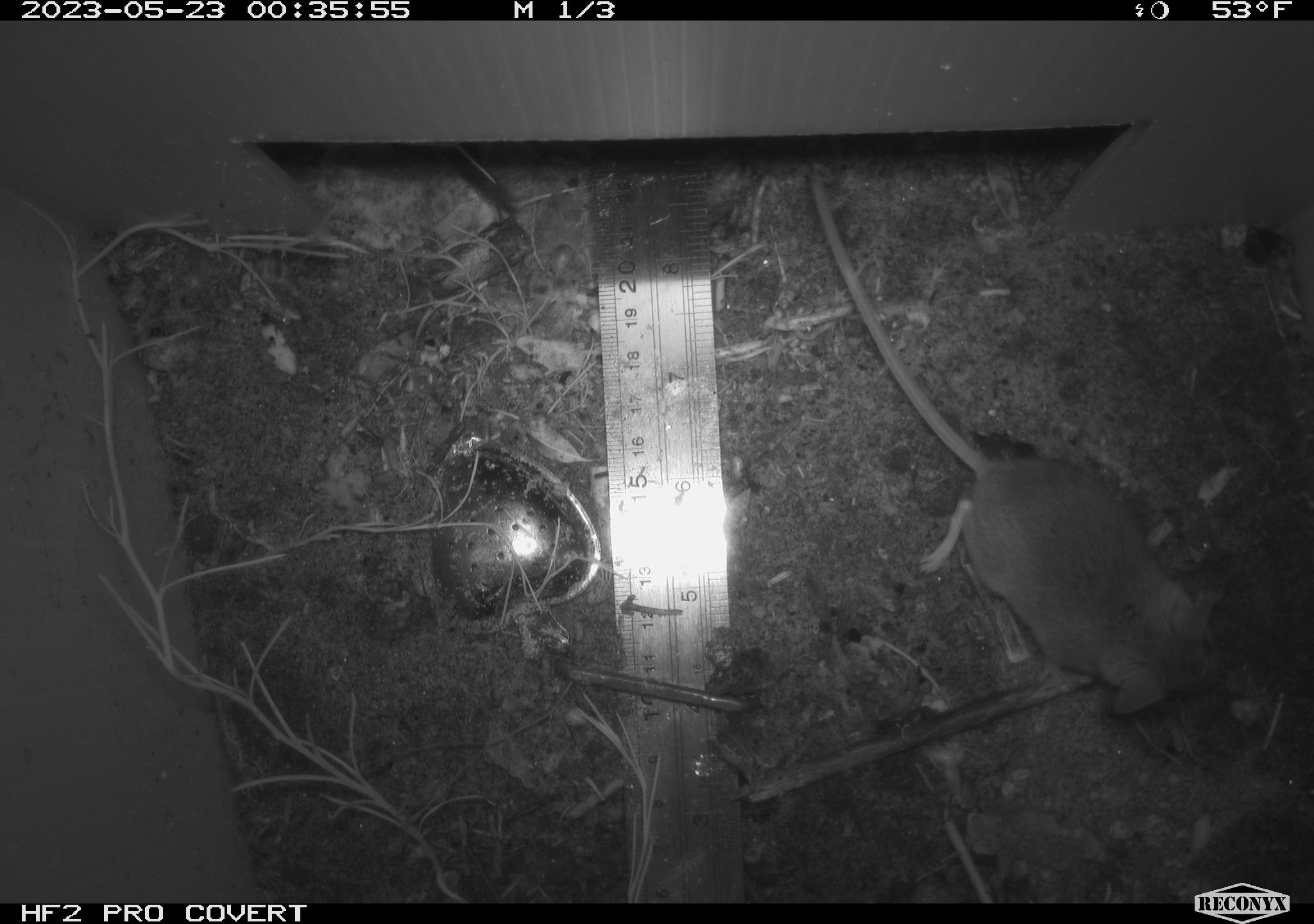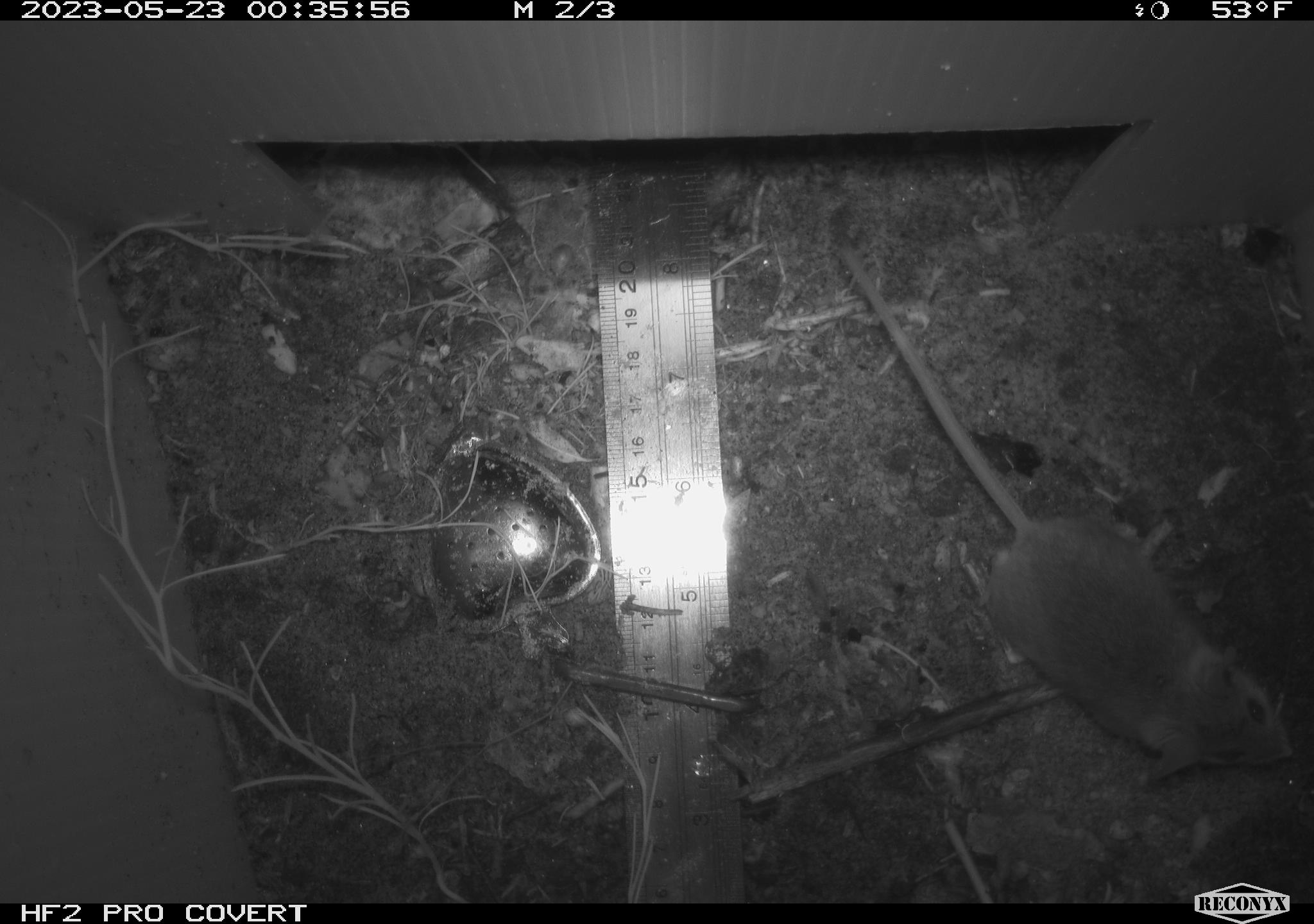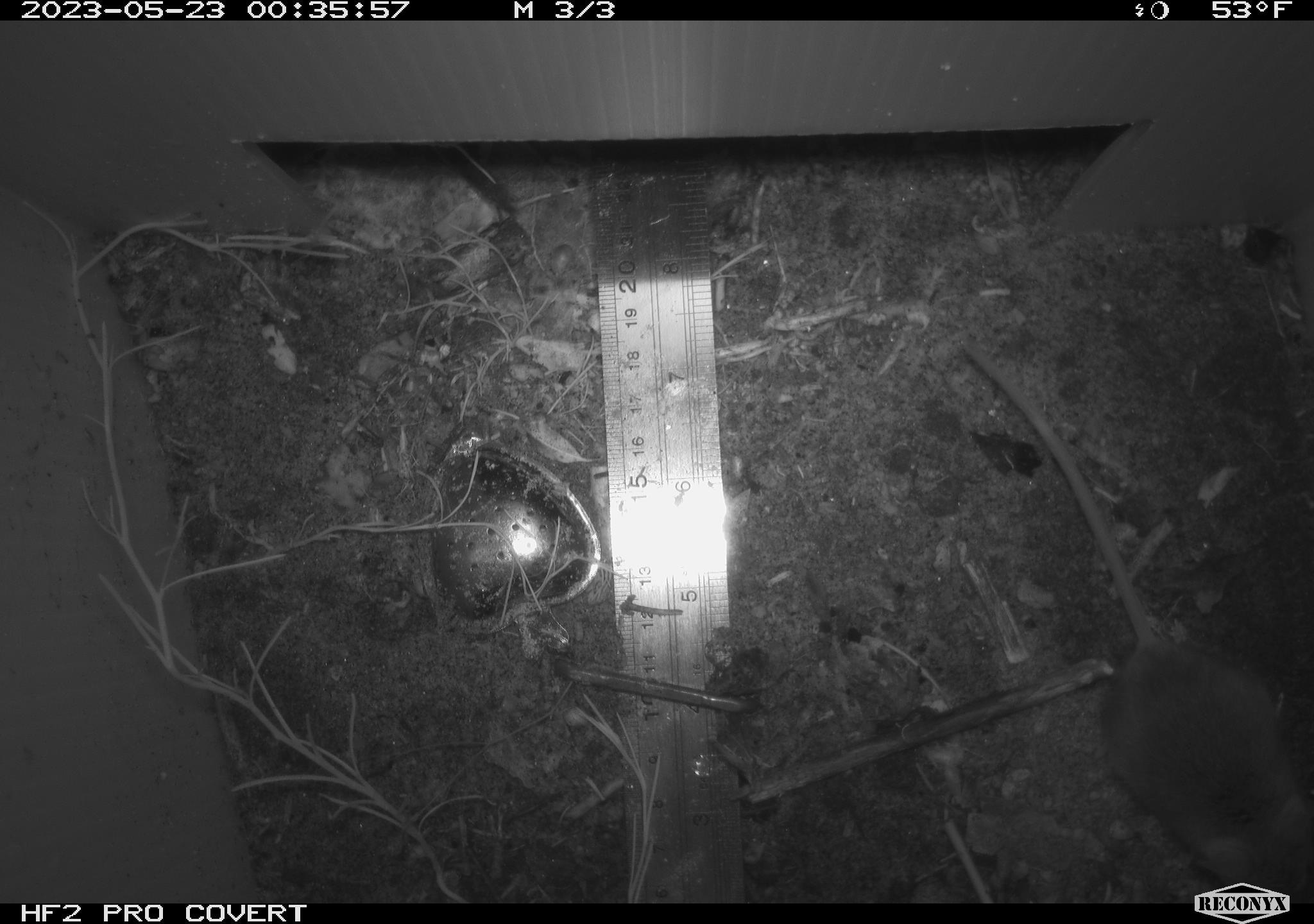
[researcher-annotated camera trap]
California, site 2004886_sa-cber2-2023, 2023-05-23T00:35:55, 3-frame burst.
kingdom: Animalia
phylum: Chordata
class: Mammalia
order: Rodentia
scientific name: Rodentia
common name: mouse species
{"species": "mouse species (Rodentia)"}